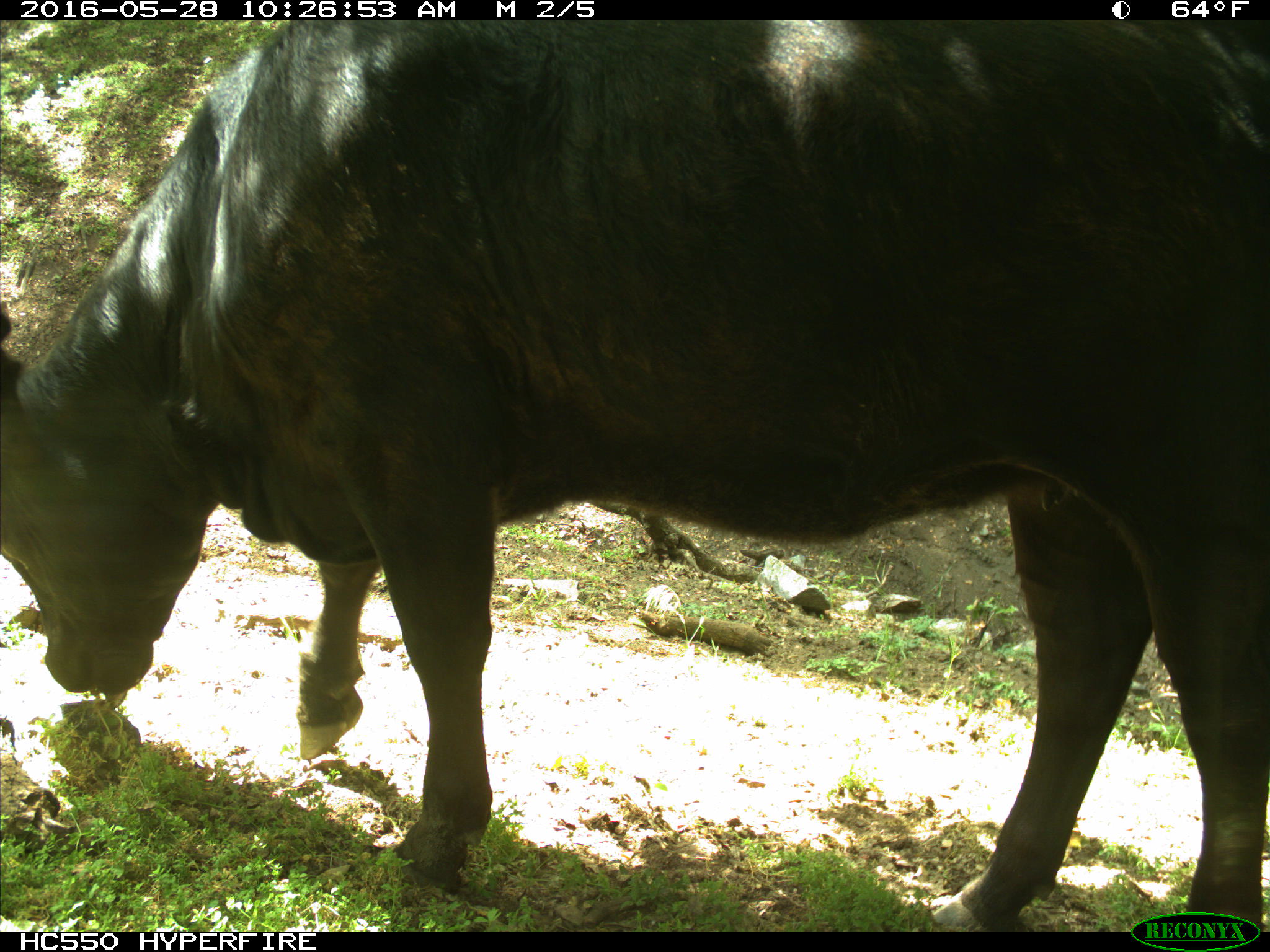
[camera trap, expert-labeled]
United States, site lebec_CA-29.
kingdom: Animalia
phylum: Chordata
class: Mammalia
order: Artiodactyla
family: Bovidae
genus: Bos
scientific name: Bos taurus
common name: domestic cow